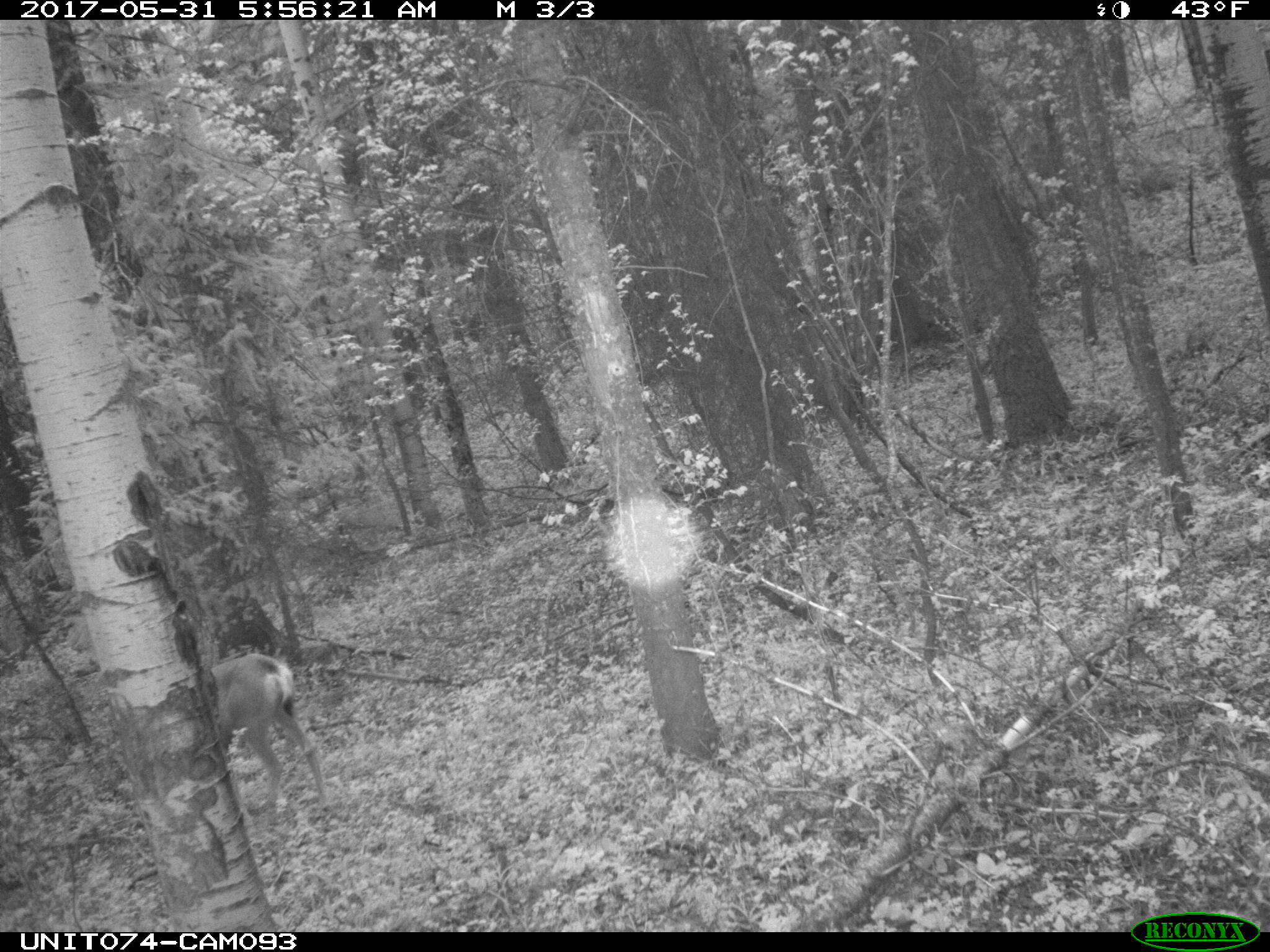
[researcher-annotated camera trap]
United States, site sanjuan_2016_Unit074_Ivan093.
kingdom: Animalia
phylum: Chordata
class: Mammalia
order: Artiodactyla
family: Cervidae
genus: Odocoileus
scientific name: Odocoileus hemionus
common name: mule deer